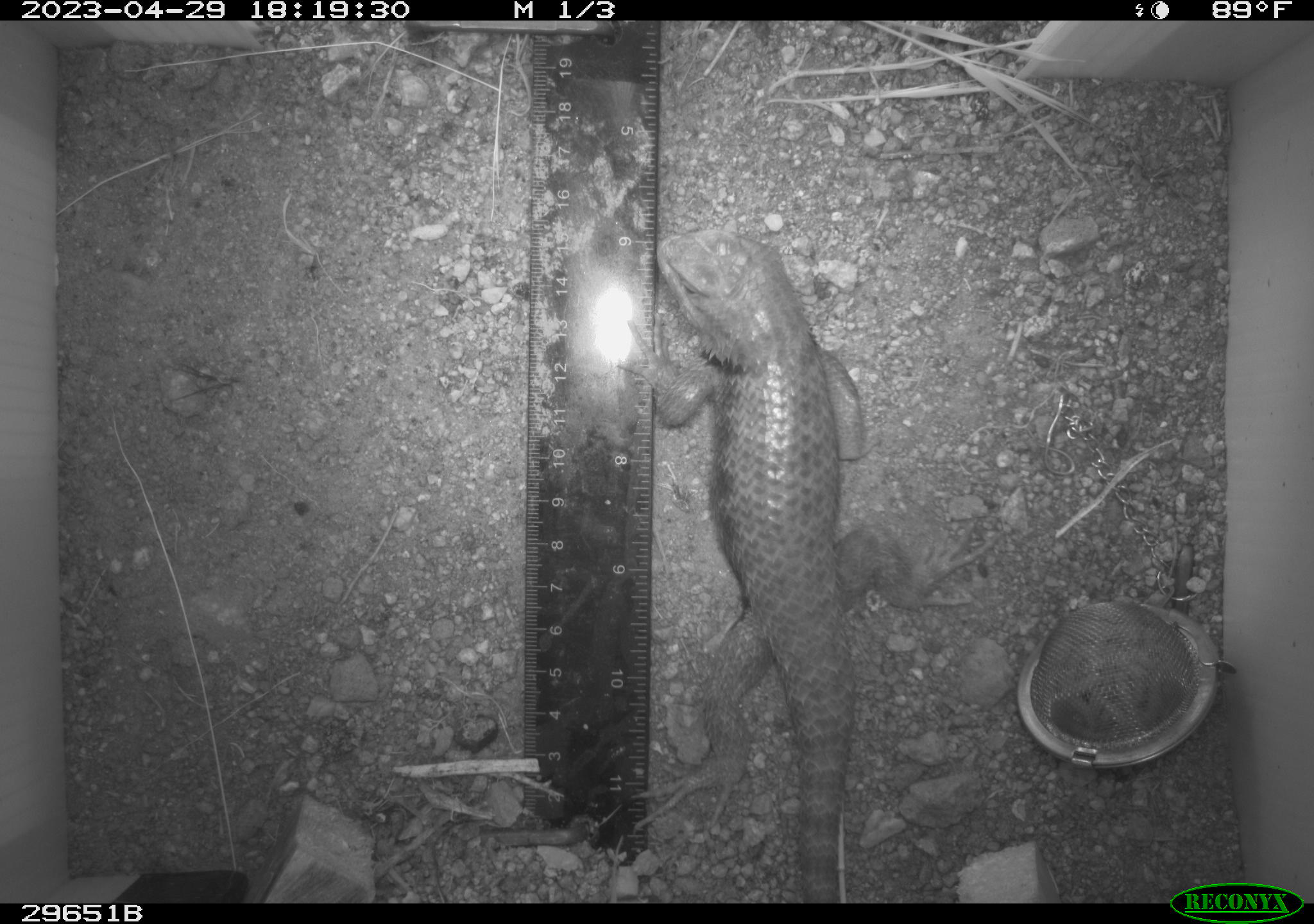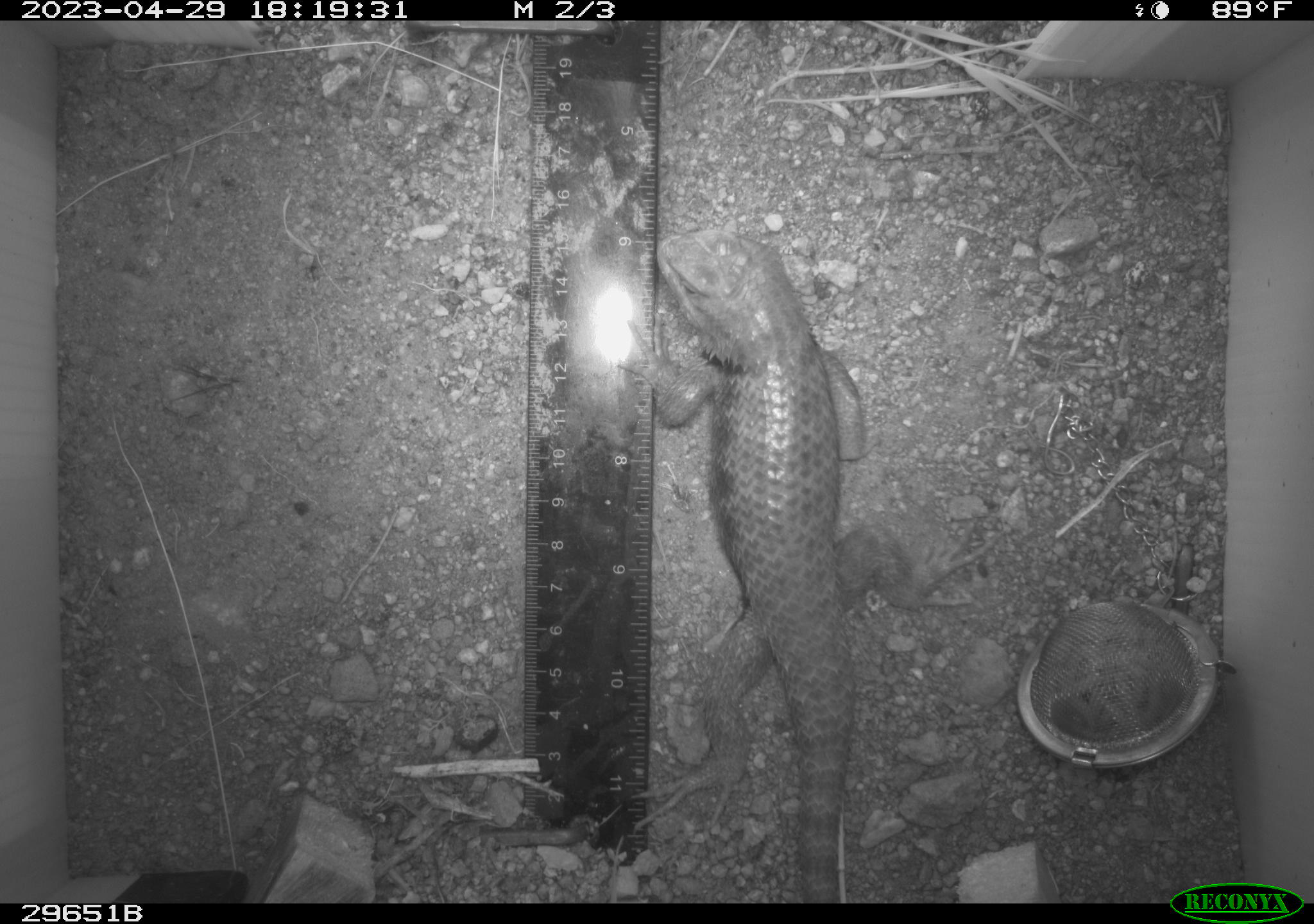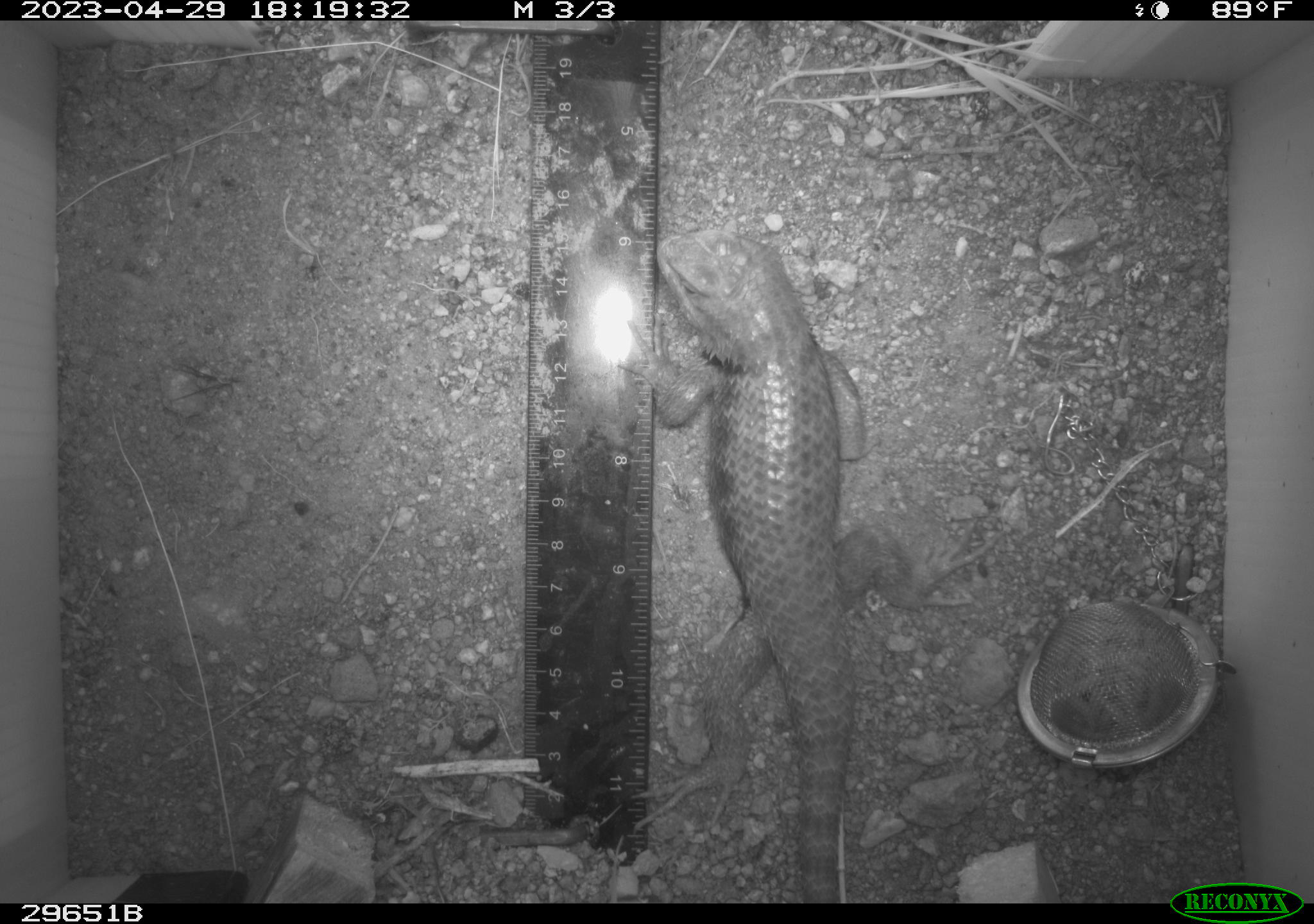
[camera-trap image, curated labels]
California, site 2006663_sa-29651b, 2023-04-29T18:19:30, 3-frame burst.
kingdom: Animalia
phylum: Chordata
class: Reptilia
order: Squamata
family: Phrynosomatidae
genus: Sceloporus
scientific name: Sceloporus uniformis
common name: yellow-backed spiny lizard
Yellow-backed spiny lizard (Sceloporus uniformis).